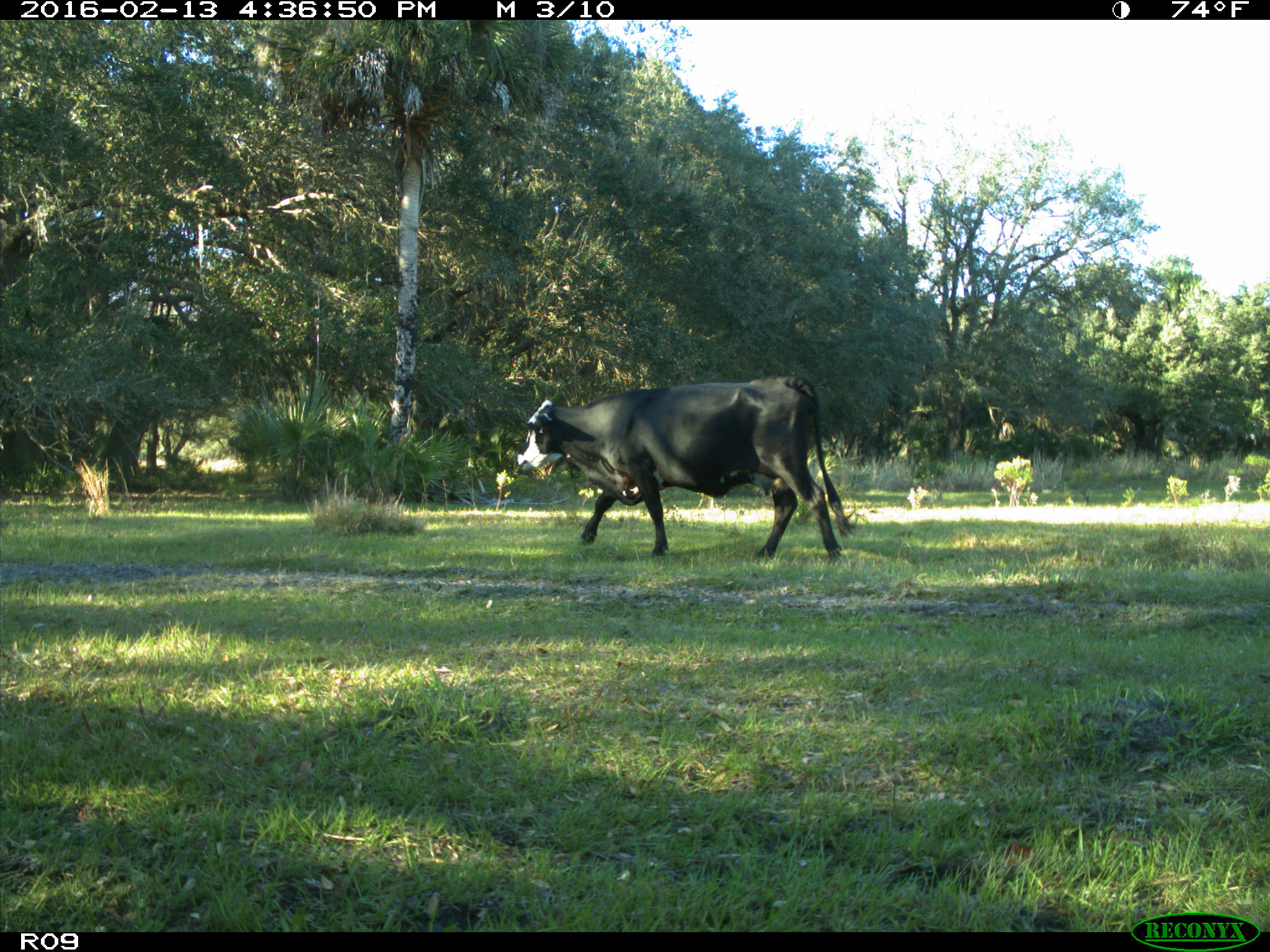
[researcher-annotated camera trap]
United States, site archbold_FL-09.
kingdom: Animalia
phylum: Chordata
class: Mammalia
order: Artiodactyla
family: Bovidae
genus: Bos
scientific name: Bos taurus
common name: domestic cow